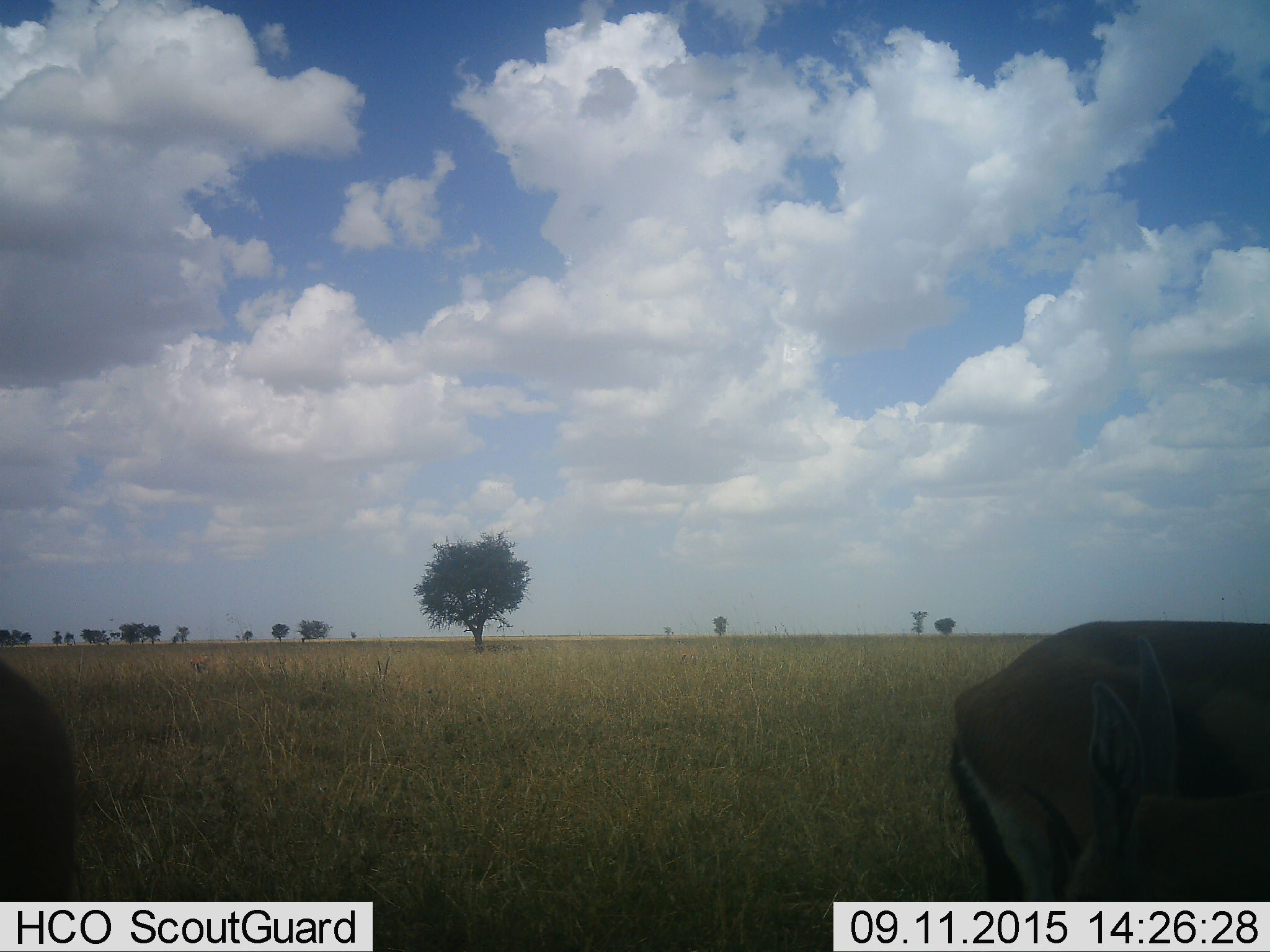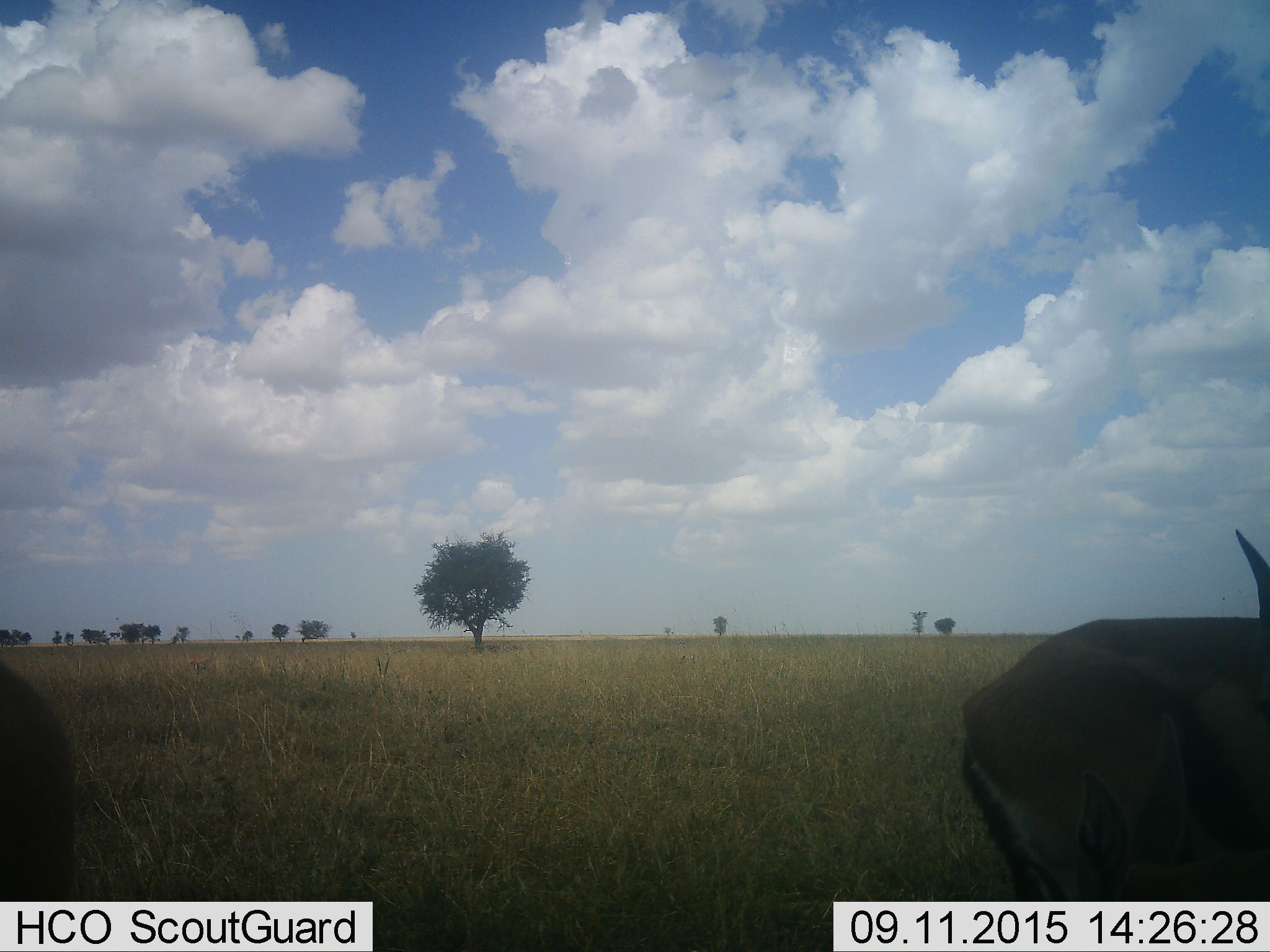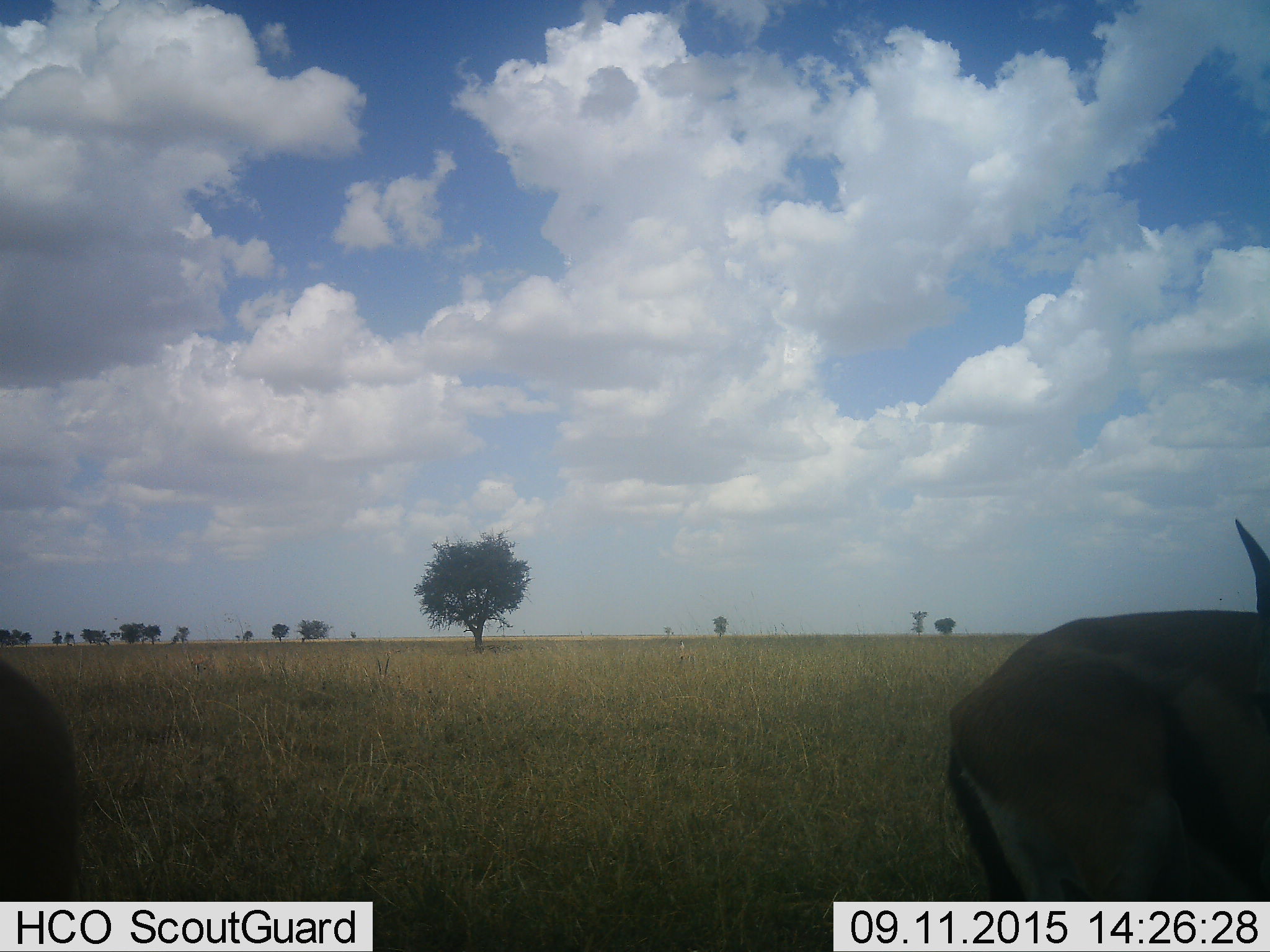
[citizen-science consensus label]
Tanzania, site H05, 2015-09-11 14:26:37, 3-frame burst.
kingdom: Animalia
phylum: Chordata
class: Mammalia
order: Artiodactyla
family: Bovidae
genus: Eudorcas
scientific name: Eudorcas thomsonii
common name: thomson's gazelle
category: gazellethomsons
Gazellethomsons (thomson's gazelle) (Eudorcas thomsonii), count 4. Behavior (volunteer vote fractions): standing 75%, resting 25%, moving 12%, interacting 0%. Young present (vote fraction): 12%. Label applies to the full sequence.